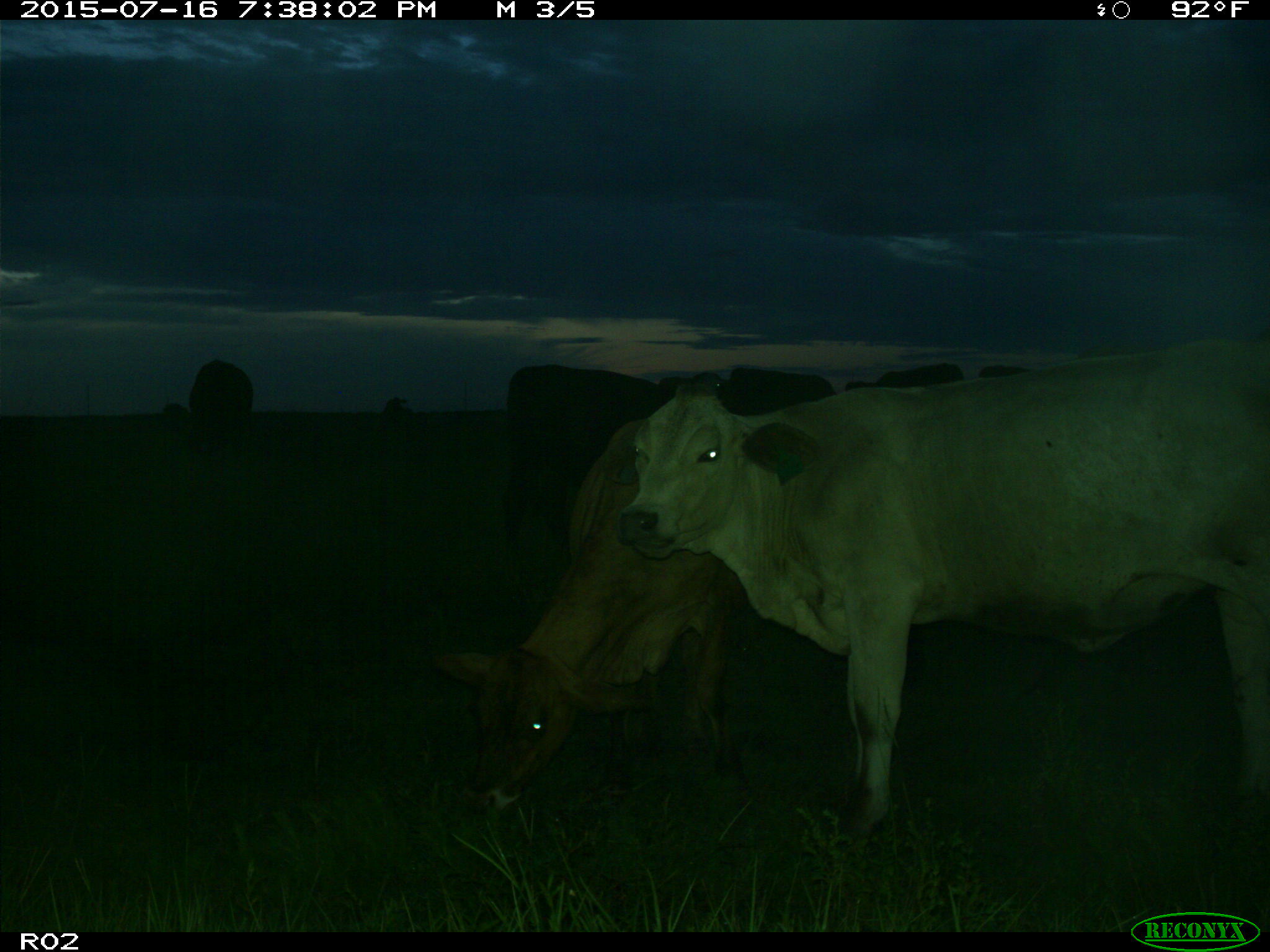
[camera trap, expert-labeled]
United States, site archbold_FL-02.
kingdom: Animalia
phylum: Chordata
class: Mammalia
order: Artiodactyla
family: Bovidae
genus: Bos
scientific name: Bos taurus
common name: domestic cow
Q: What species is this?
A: Bos taurus (domestic cow).